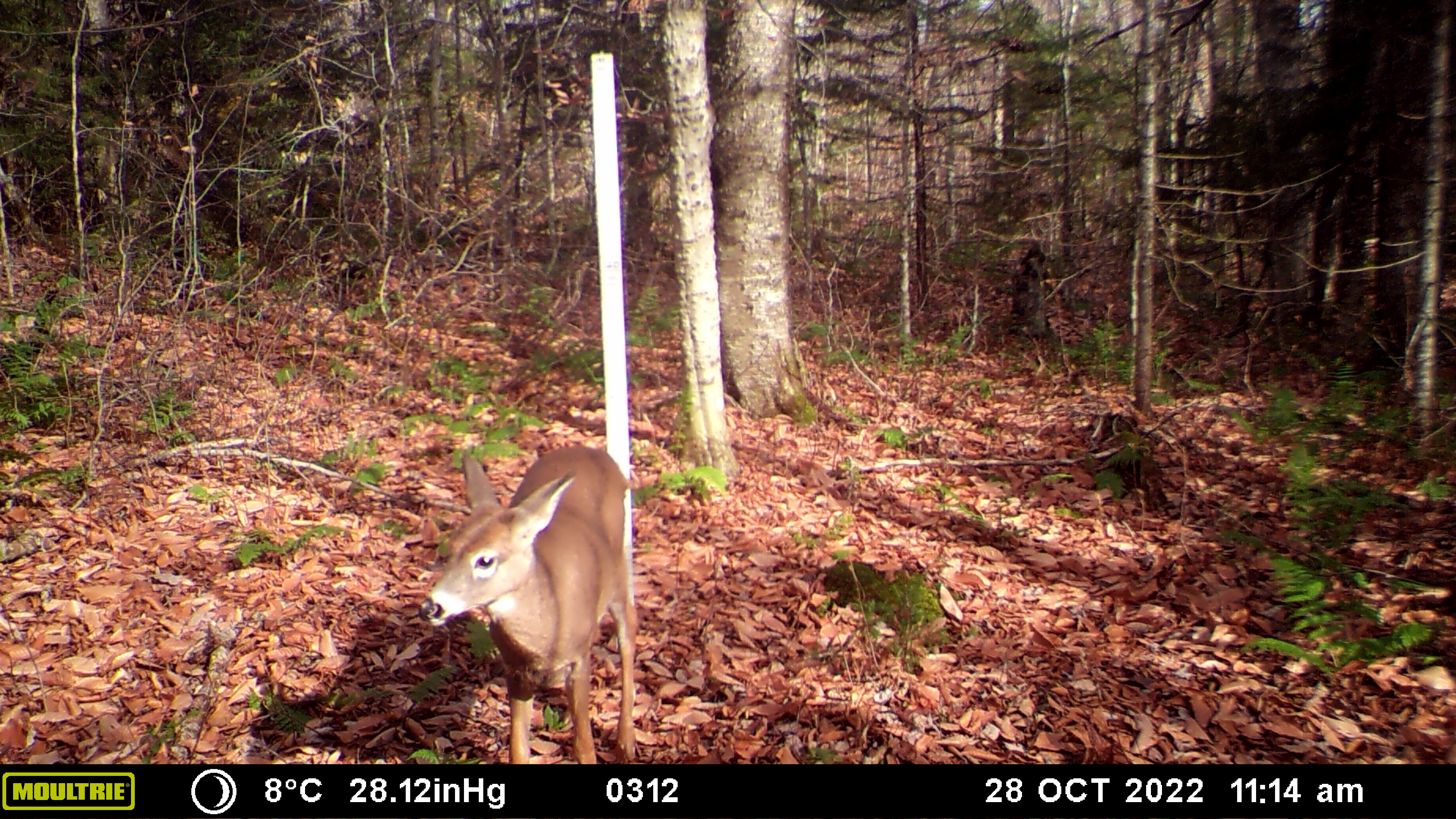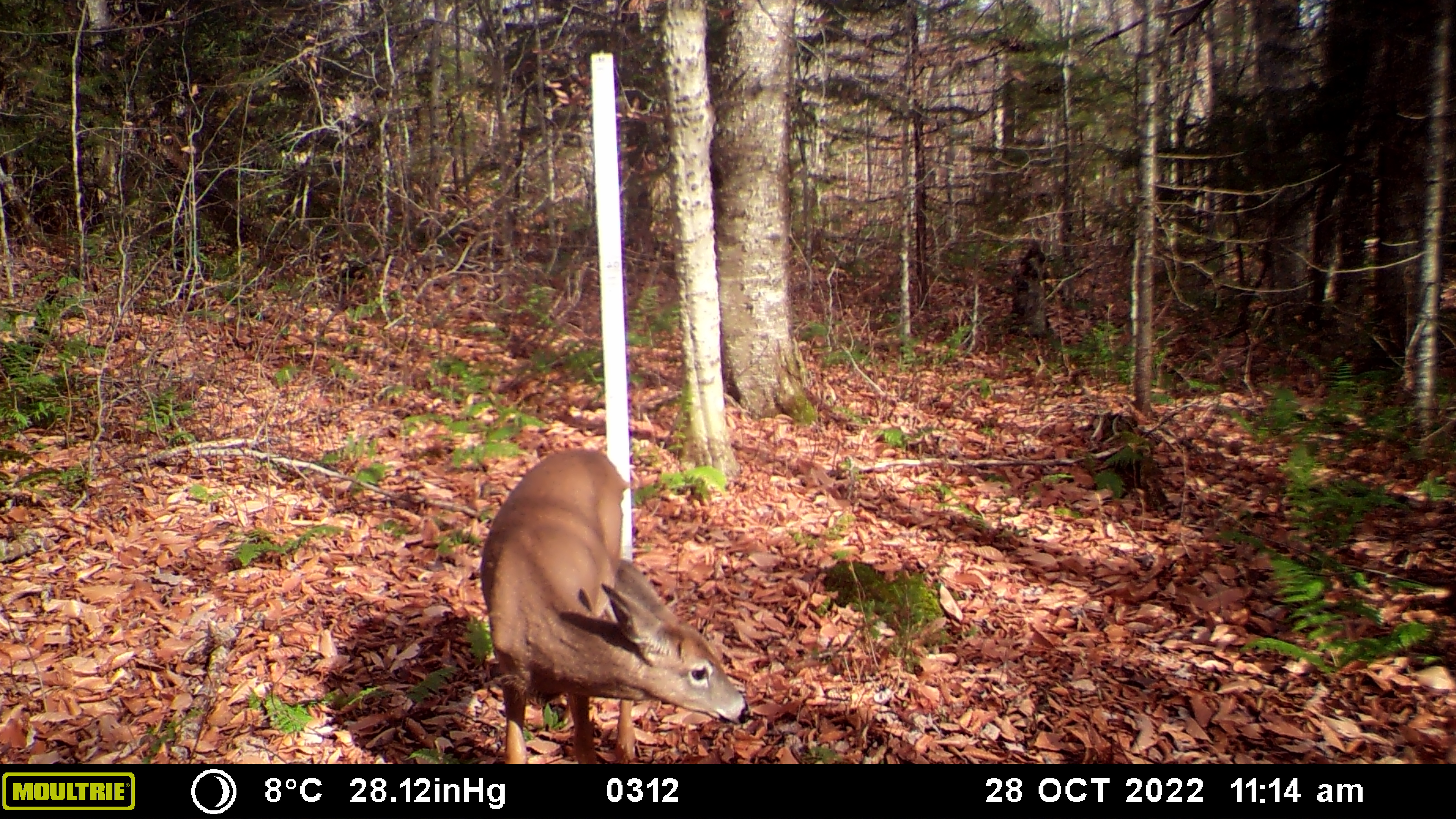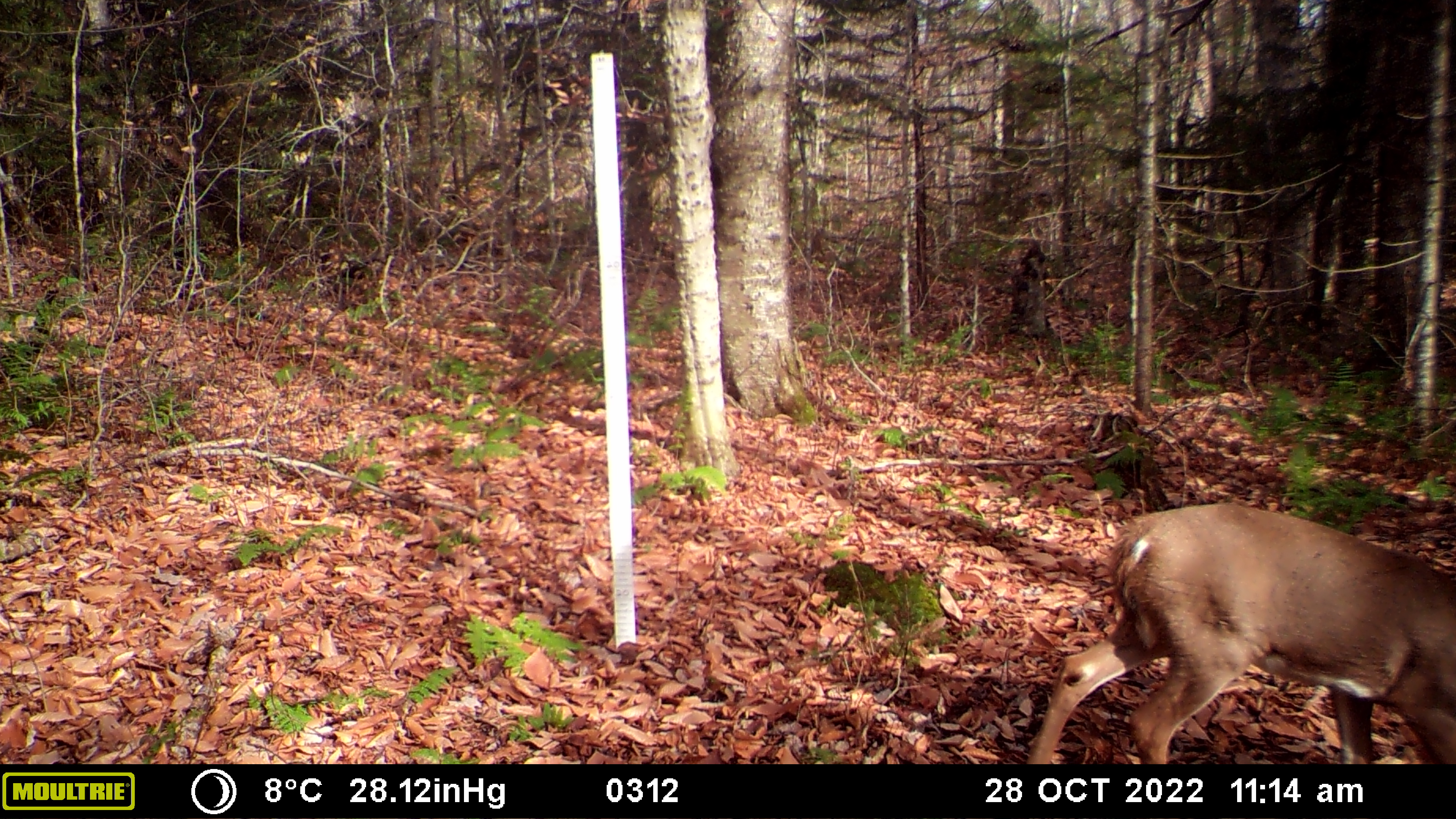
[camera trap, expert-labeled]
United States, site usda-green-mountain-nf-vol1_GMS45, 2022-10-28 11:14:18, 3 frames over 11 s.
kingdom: Animalia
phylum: Chordata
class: Mammalia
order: Artiodactyla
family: Cervidae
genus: Odocoileus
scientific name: Odocoileus virginianus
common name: white-tailed deer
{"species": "white-tailed deer (Odocoileus virginianus)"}